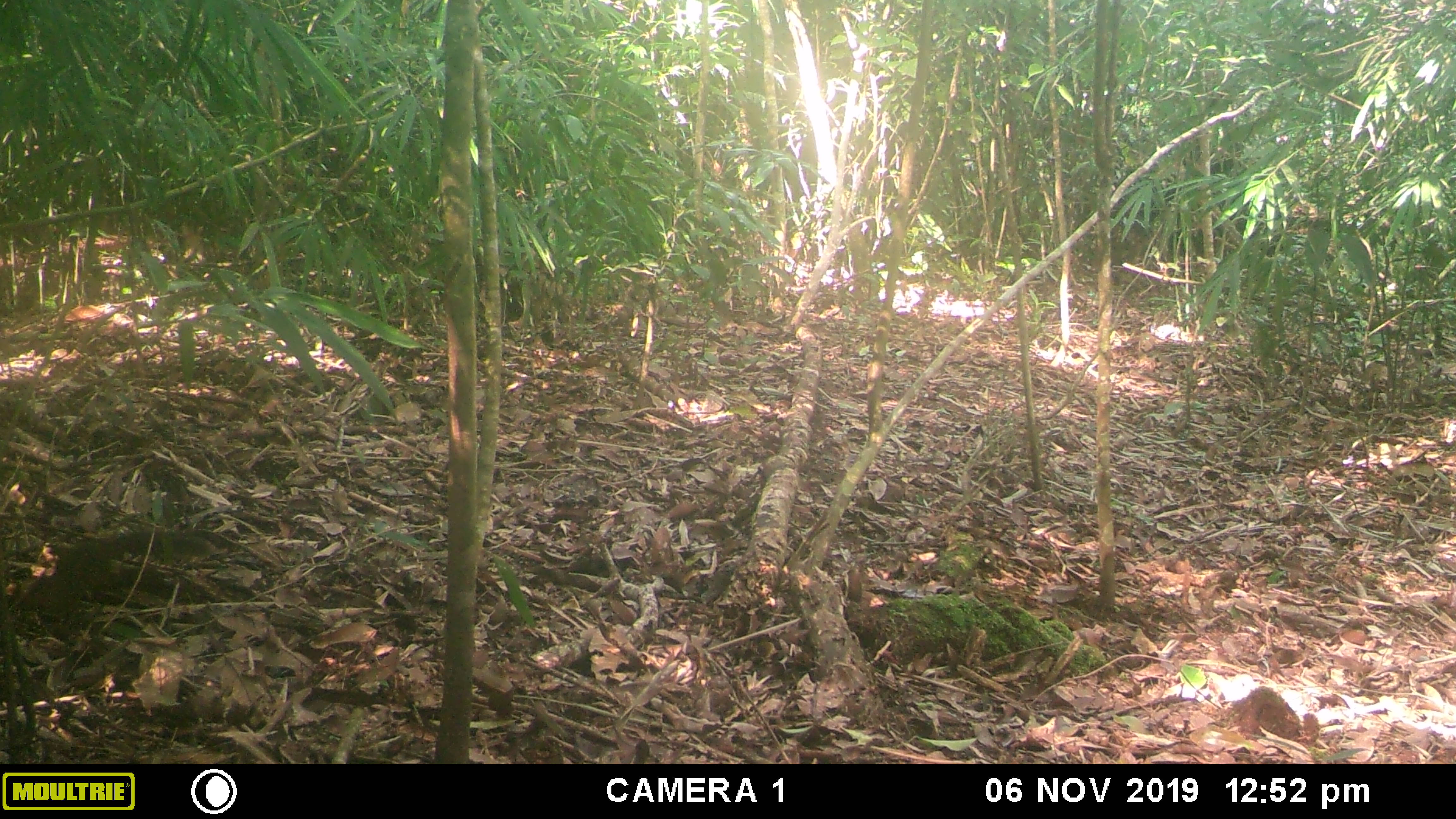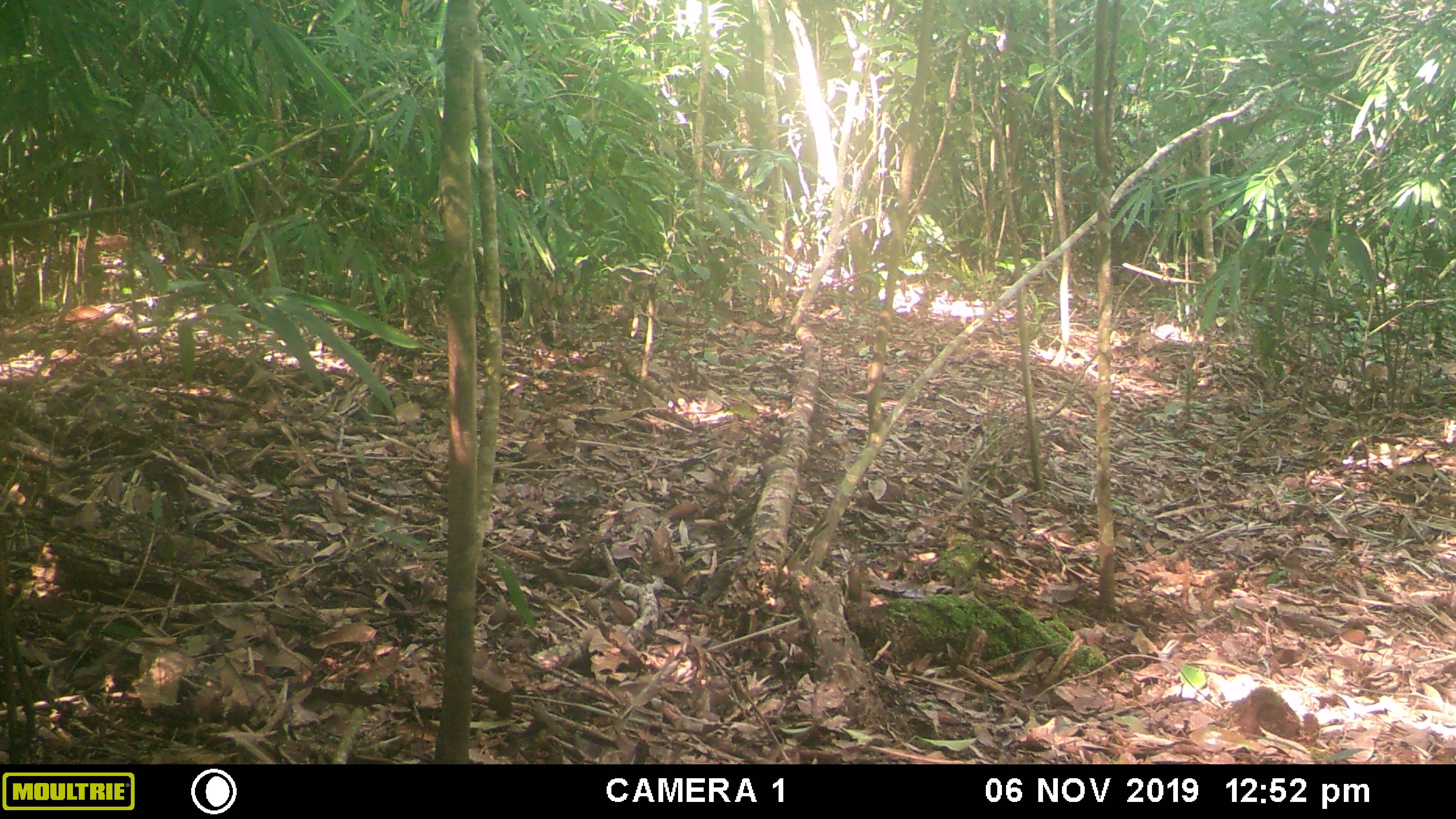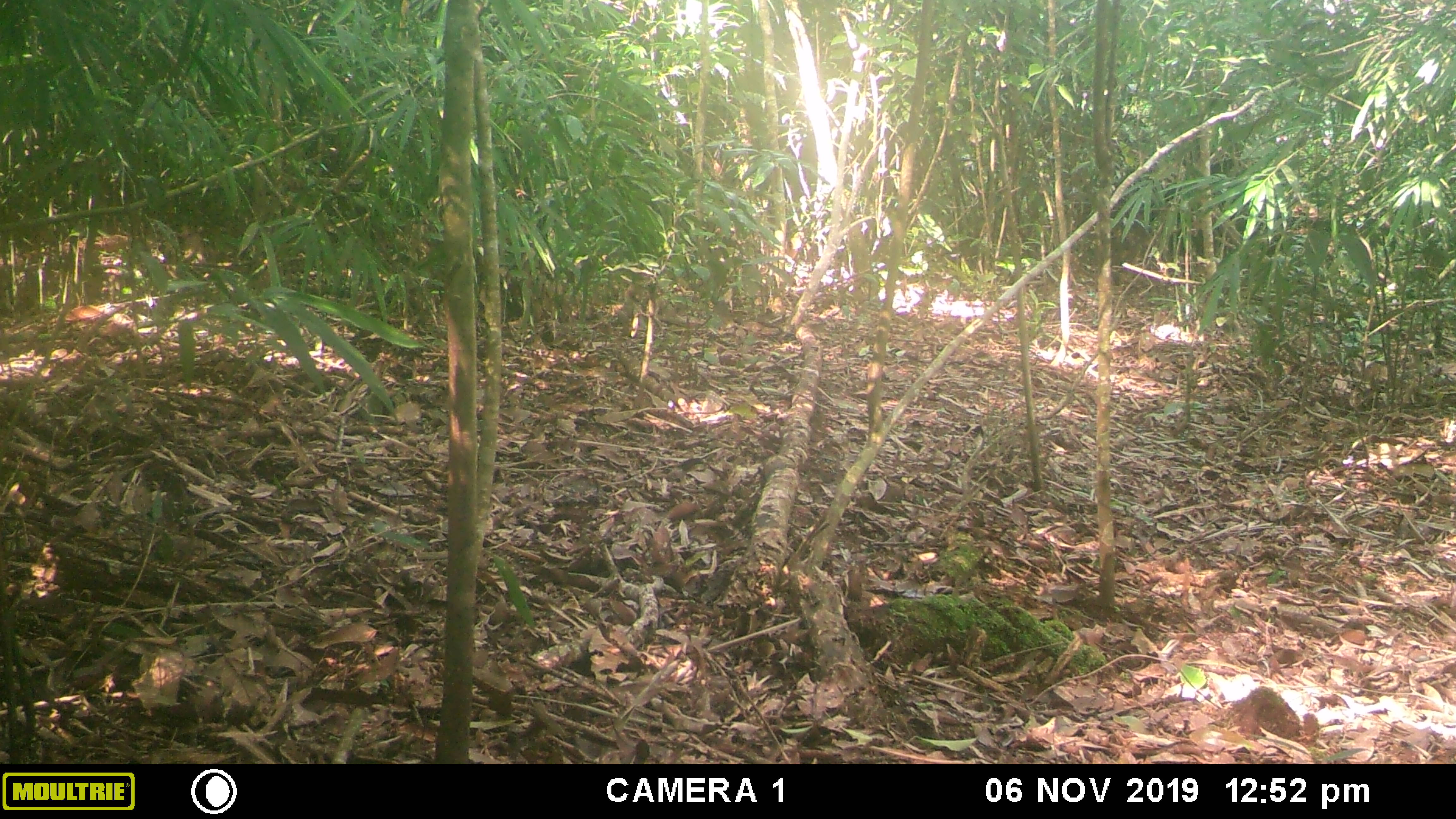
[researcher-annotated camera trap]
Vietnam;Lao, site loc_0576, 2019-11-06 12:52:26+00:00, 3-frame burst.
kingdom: Animalia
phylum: Chordata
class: Mammalia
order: Rodentia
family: Sciuridae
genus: Sciurus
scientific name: Sciurus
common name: squirrel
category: unidentified squirrel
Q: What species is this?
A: Unidentified squirrel (squirrel) (Sciurus).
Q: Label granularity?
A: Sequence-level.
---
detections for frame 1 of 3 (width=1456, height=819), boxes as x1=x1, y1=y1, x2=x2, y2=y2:
unidentified squirrel: x1=13, y1=529, x2=211, y2=616